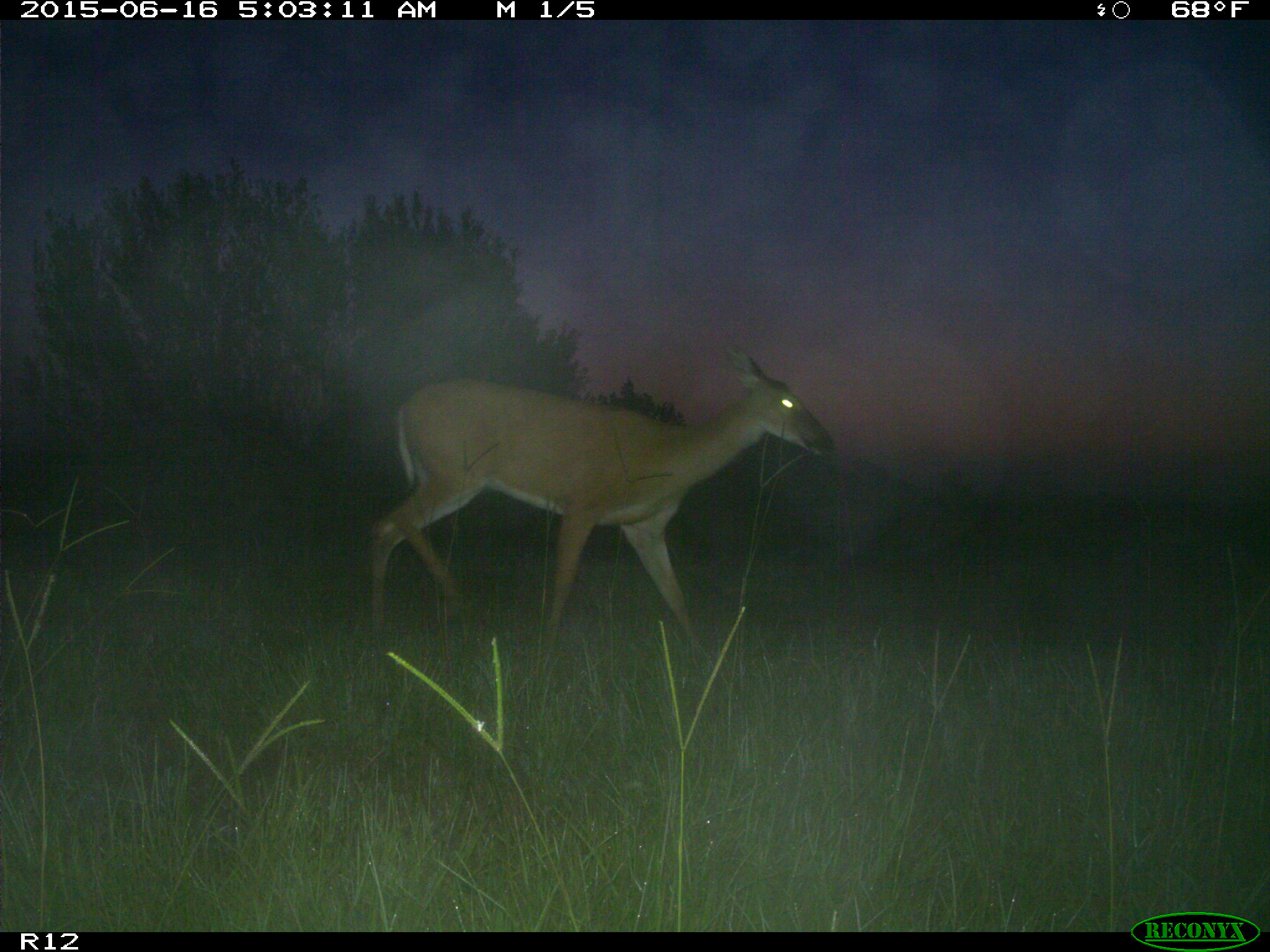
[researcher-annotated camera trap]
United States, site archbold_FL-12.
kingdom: Animalia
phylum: Chordata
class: Mammalia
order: Artiodactyla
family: Cervidae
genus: Odocoileus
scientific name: Odocoileus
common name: deer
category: unidentified deer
Unidentified deer (deer) (Odocoileus).